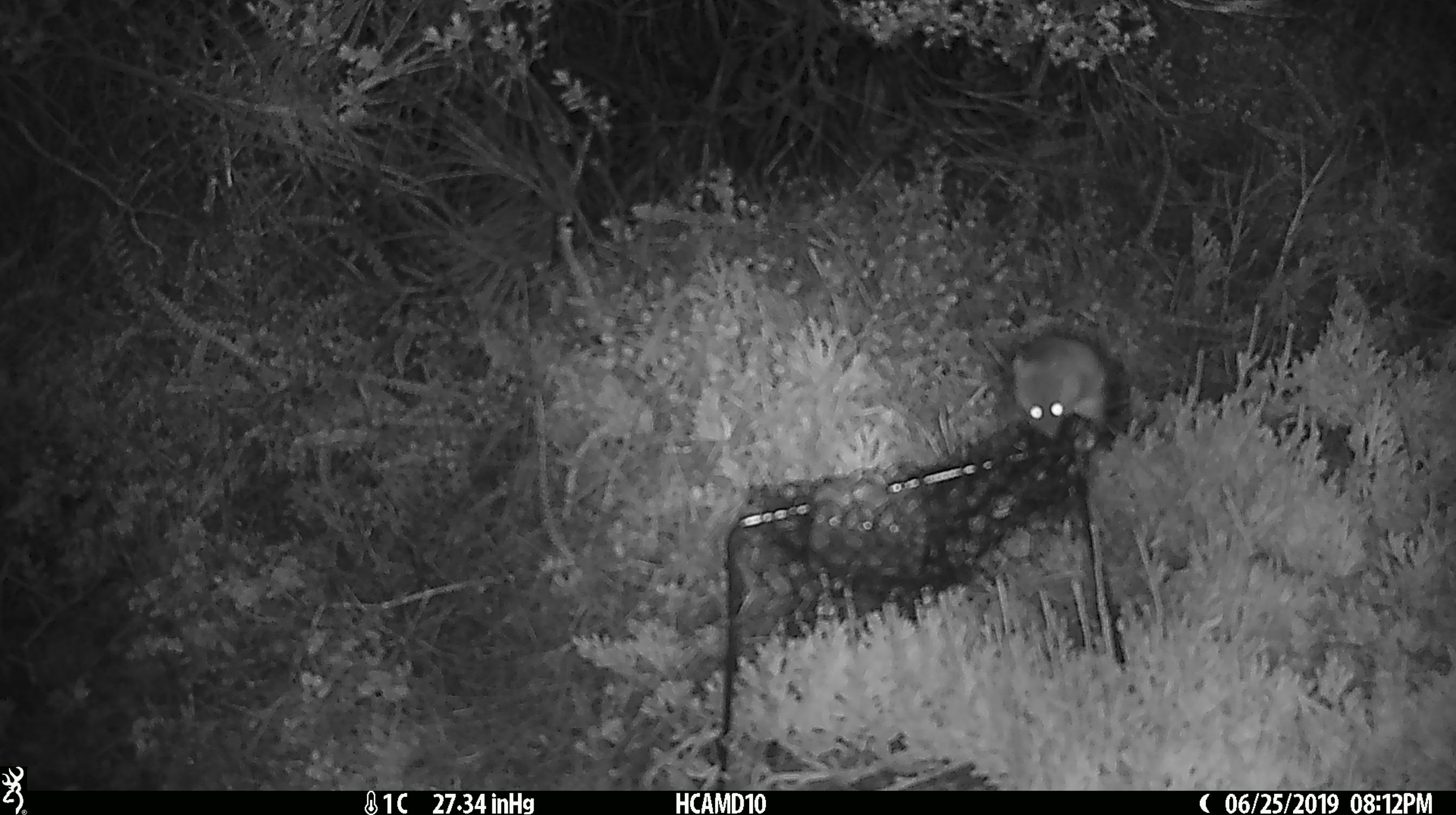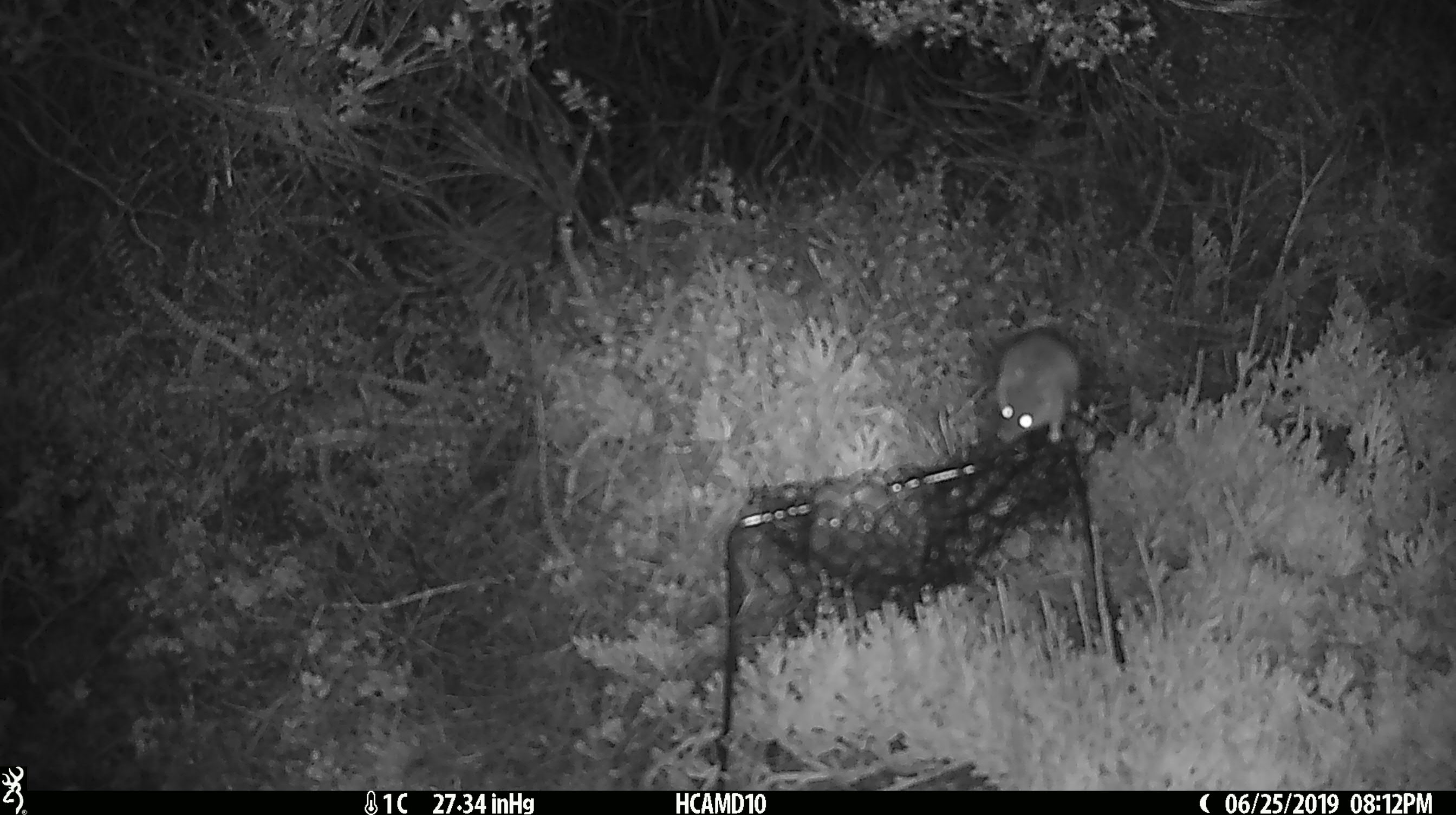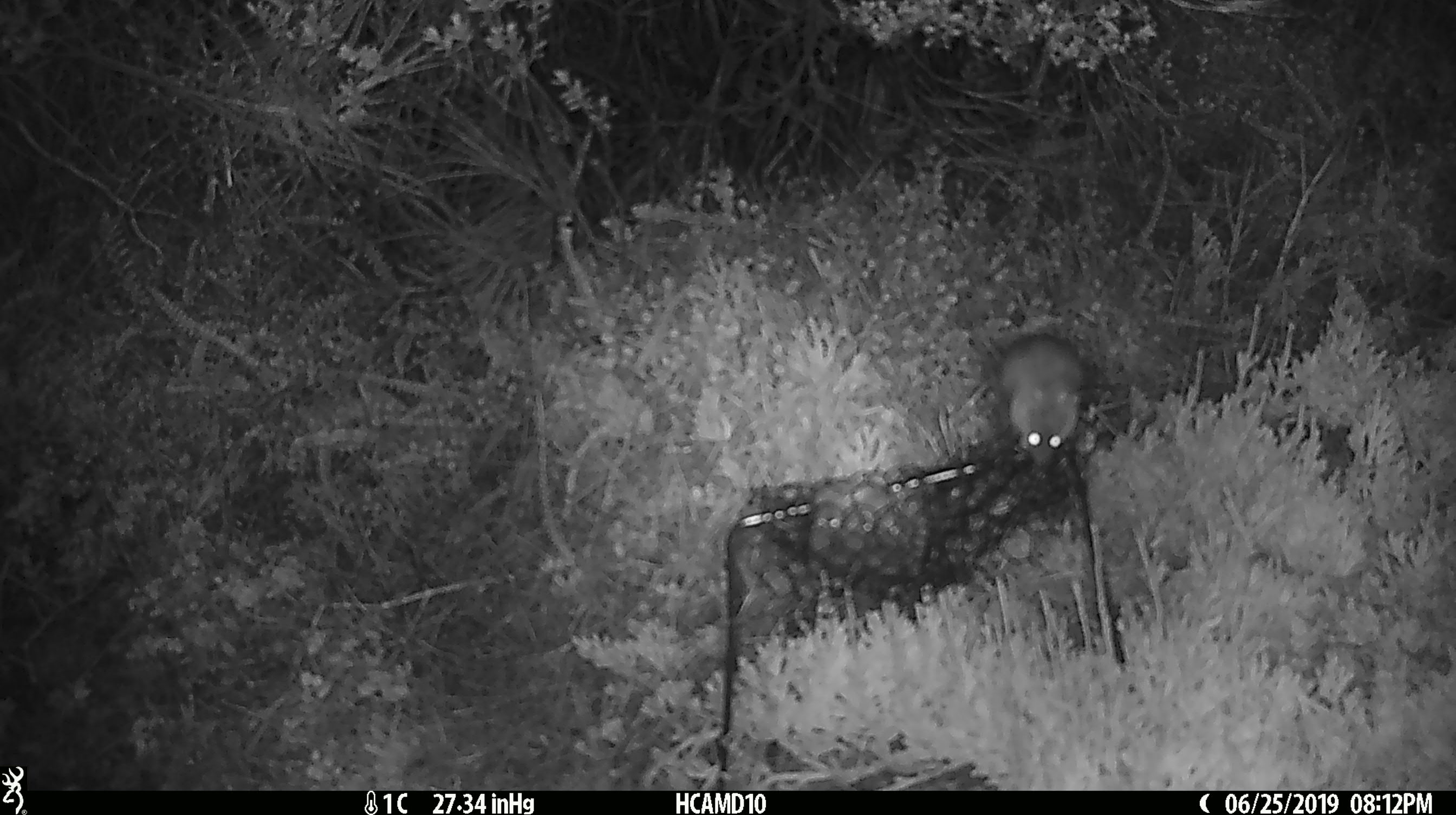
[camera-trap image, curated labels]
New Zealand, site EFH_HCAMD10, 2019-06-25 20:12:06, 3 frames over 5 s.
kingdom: Animalia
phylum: Chordata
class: Mammalia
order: Rodentia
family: Muridae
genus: Mus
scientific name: Mus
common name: mouse